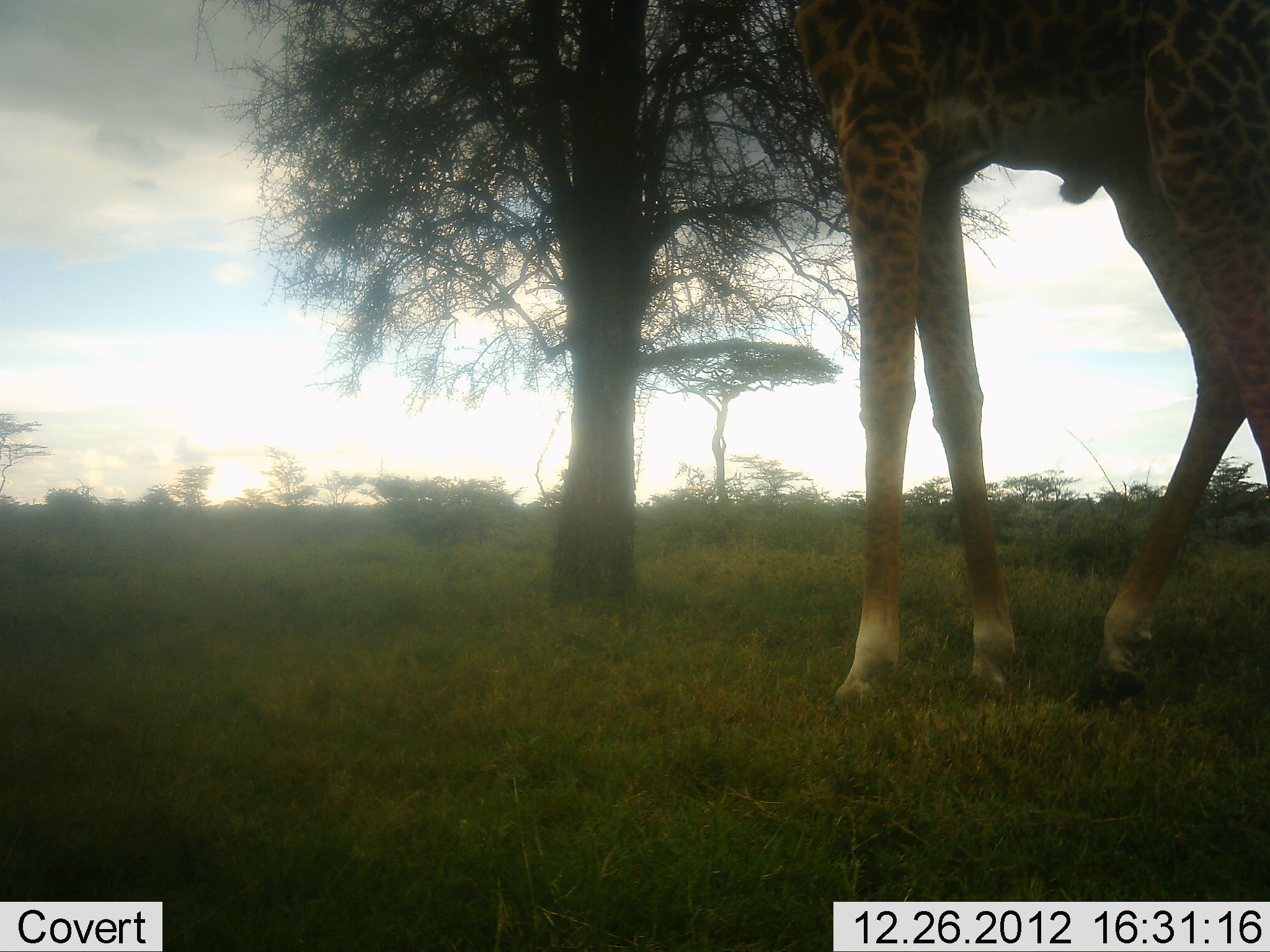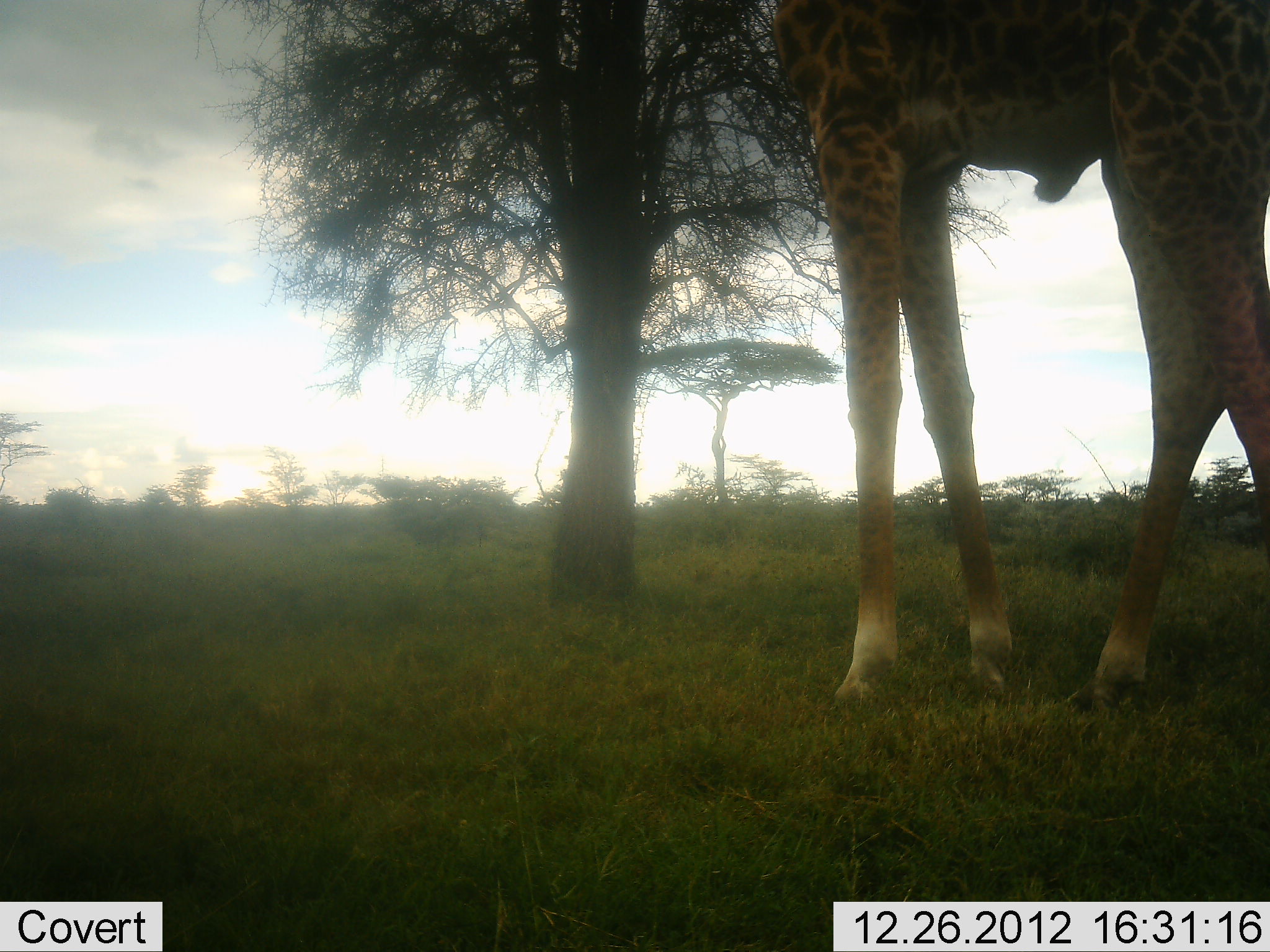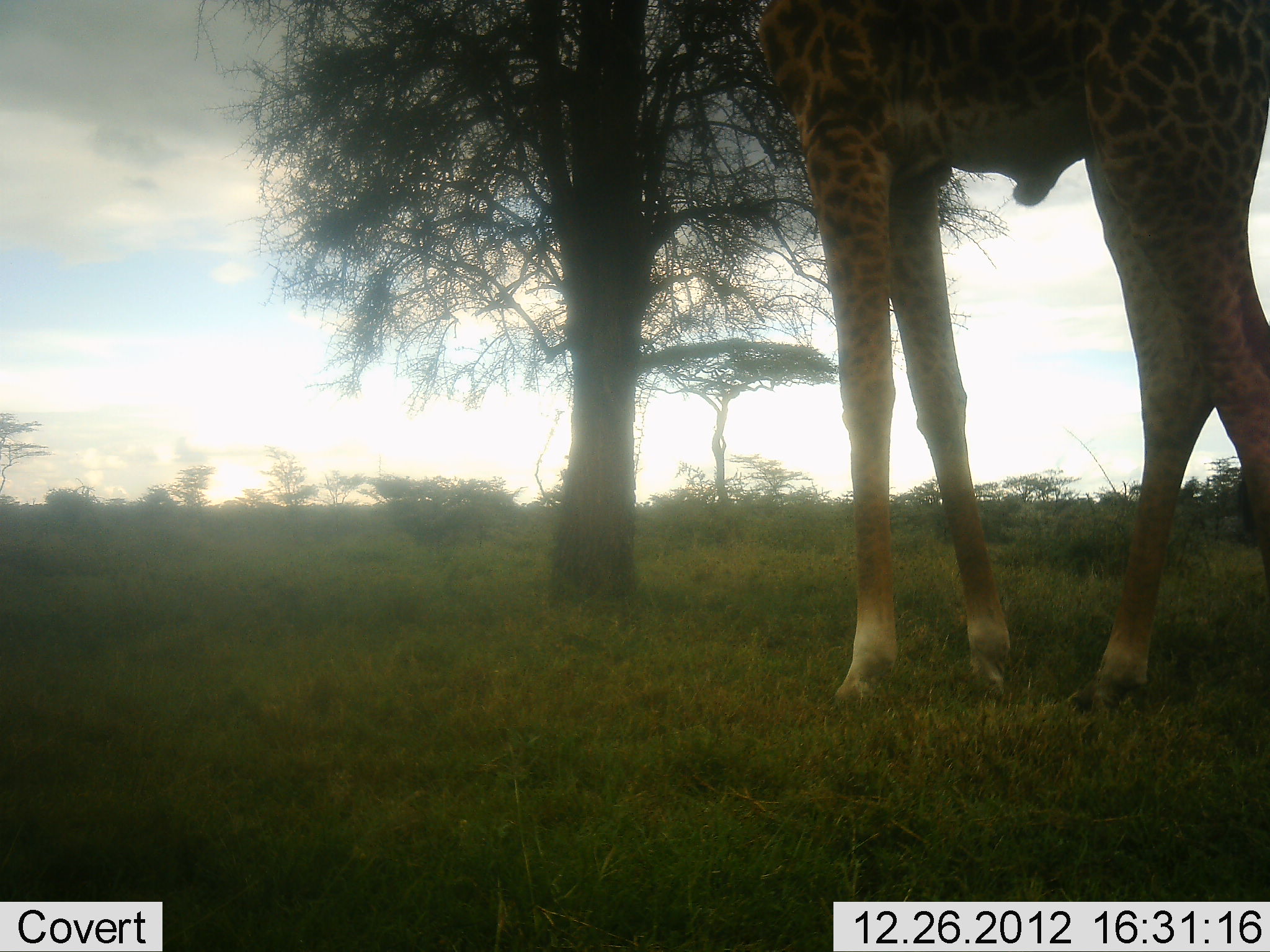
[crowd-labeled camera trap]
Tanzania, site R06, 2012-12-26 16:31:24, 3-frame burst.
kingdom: Animalia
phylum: Chordata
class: Mammalia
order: Artiodactyla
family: Giraffidae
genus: Giraffa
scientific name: Giraffa camelopardalis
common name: giraffe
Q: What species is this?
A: Giraffe (Giraffa camelopardalis).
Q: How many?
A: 1.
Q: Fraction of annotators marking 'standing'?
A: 57%.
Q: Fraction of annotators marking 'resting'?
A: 0%.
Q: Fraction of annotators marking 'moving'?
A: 26%.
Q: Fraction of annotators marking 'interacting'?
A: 0%.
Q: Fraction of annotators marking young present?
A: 0%.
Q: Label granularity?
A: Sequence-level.